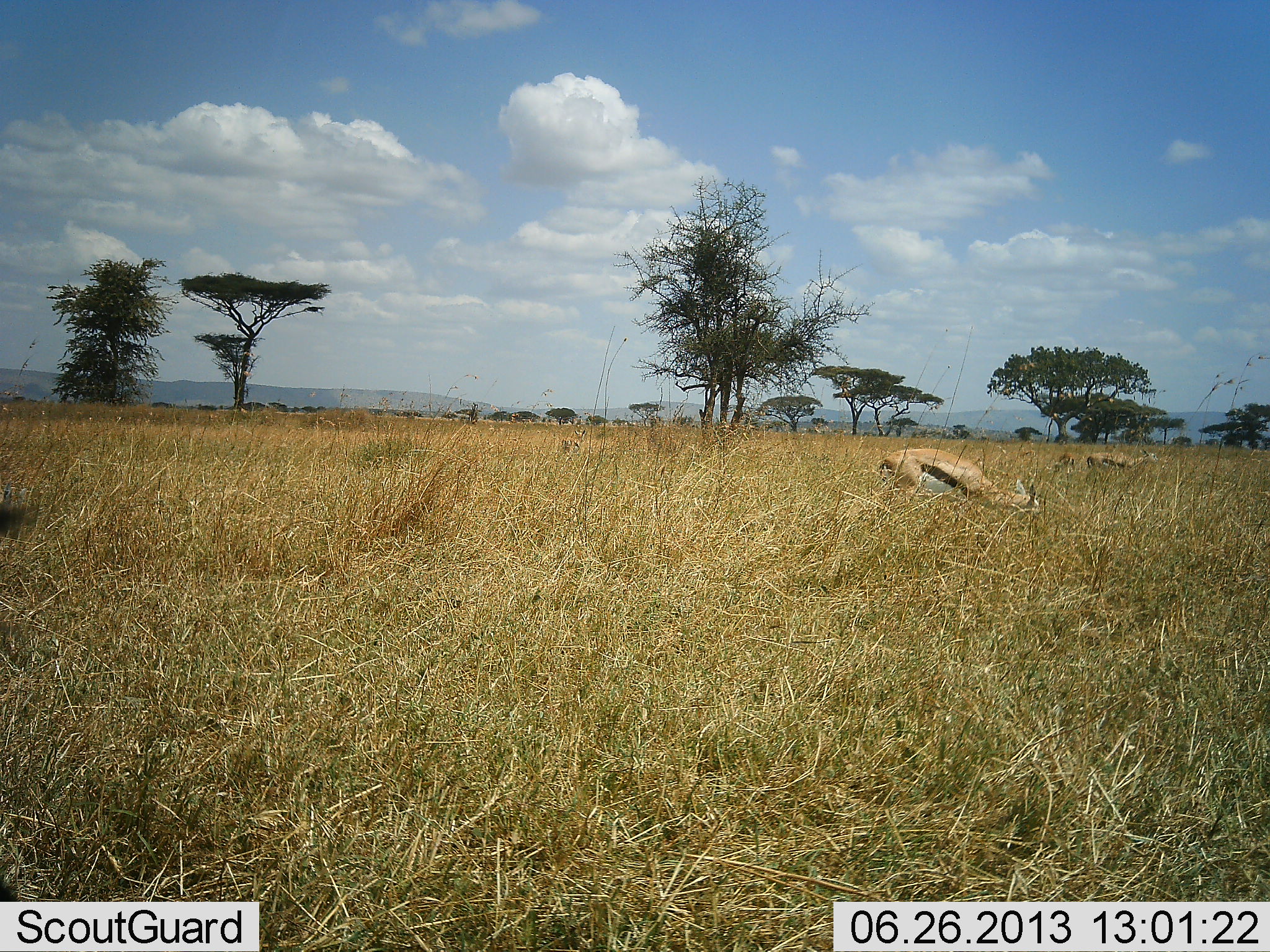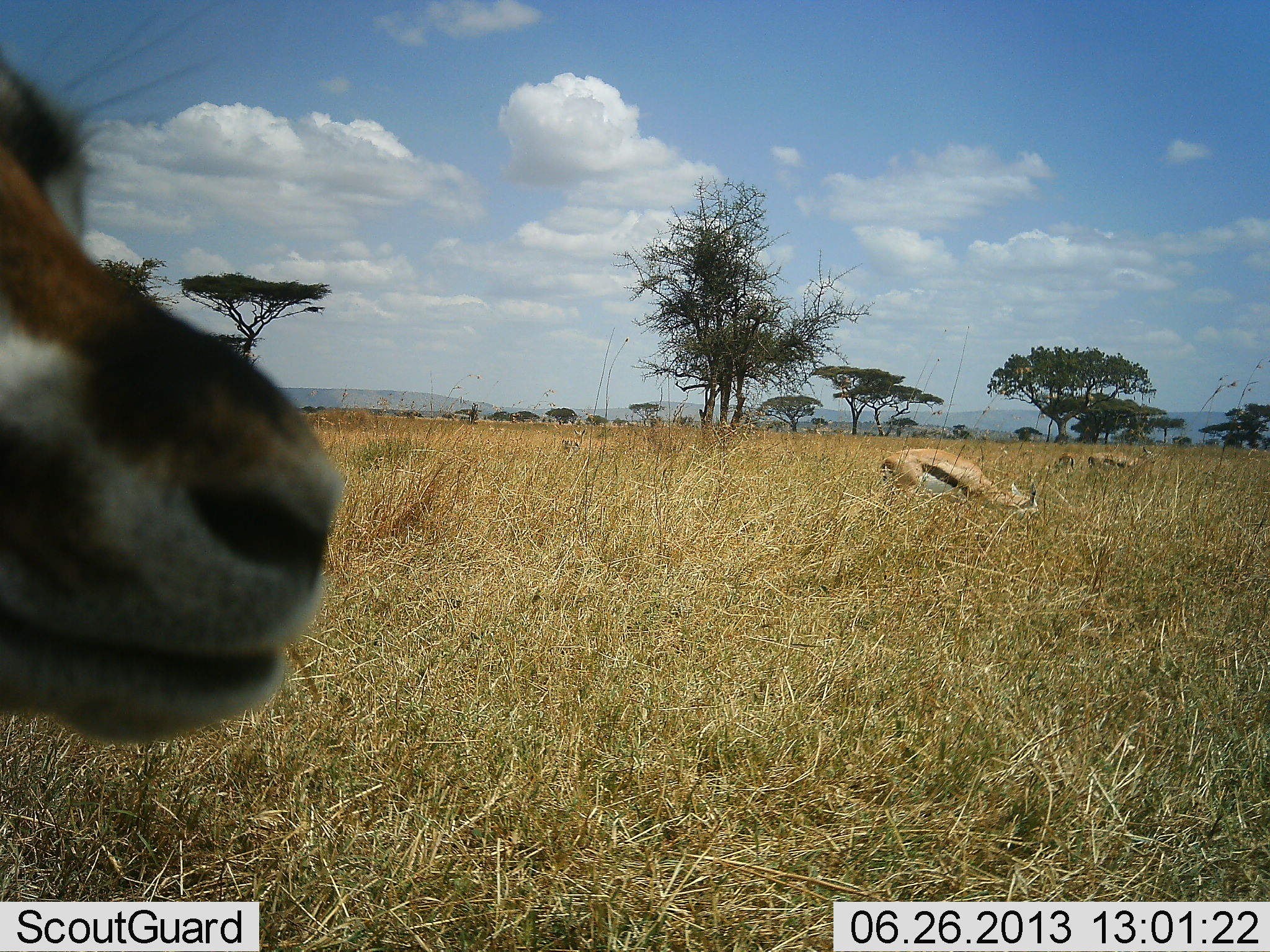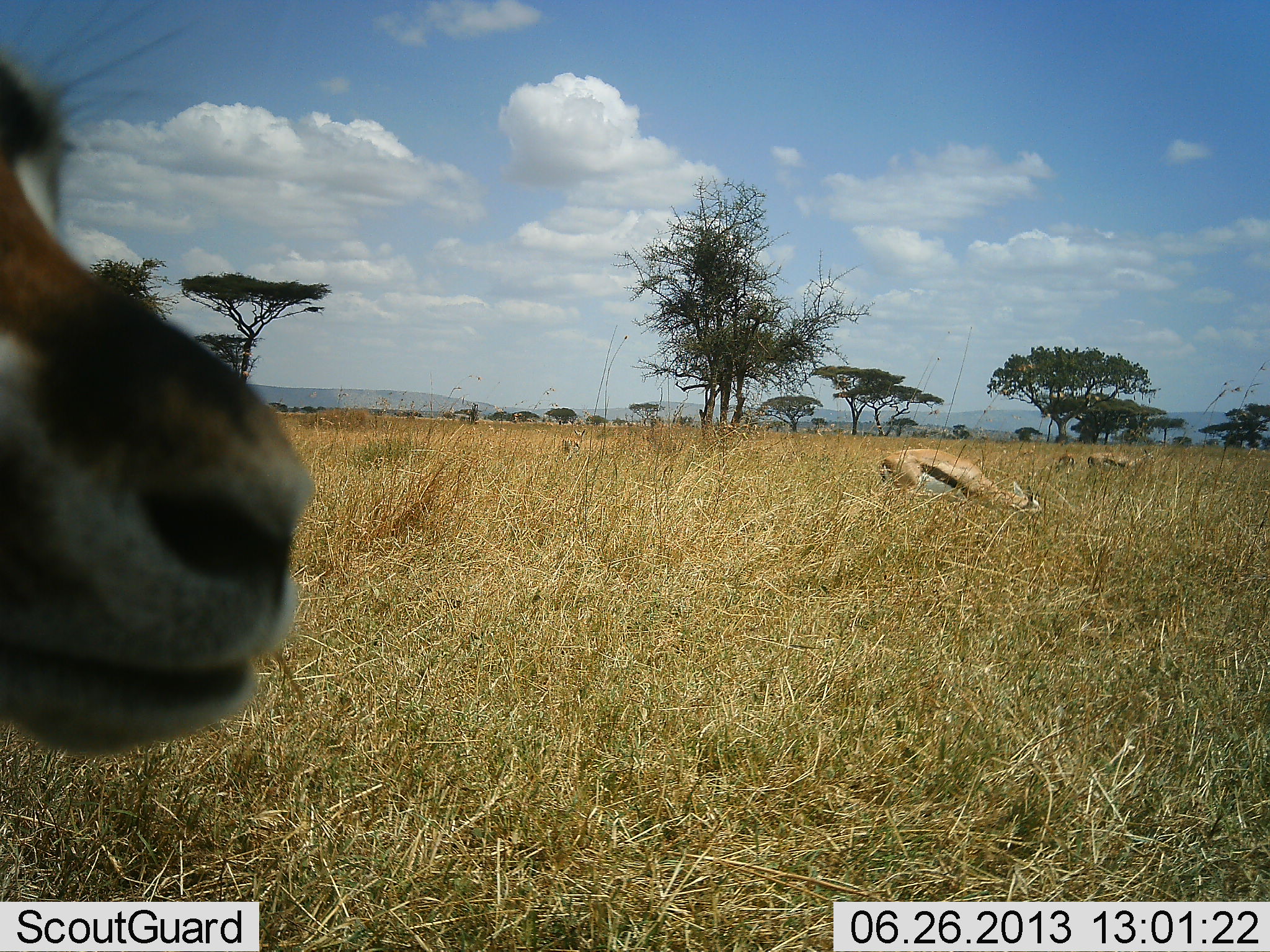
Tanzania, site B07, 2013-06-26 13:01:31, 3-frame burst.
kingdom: Animalia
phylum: Chordata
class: Mammalia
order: Artiodactyla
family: Bovidae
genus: Eudorcas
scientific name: Eudorcas thomsonii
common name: thomson's gazelle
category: gazellethomsons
Gazellethomsons (thomson's gazelle) (Eudorcas thomsonii), count 4. Behavior (volunteer vote fractions): standing 61%, resting 4%, moving 35%, interacting 0%. Young present (vote fraction): 4%. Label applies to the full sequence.